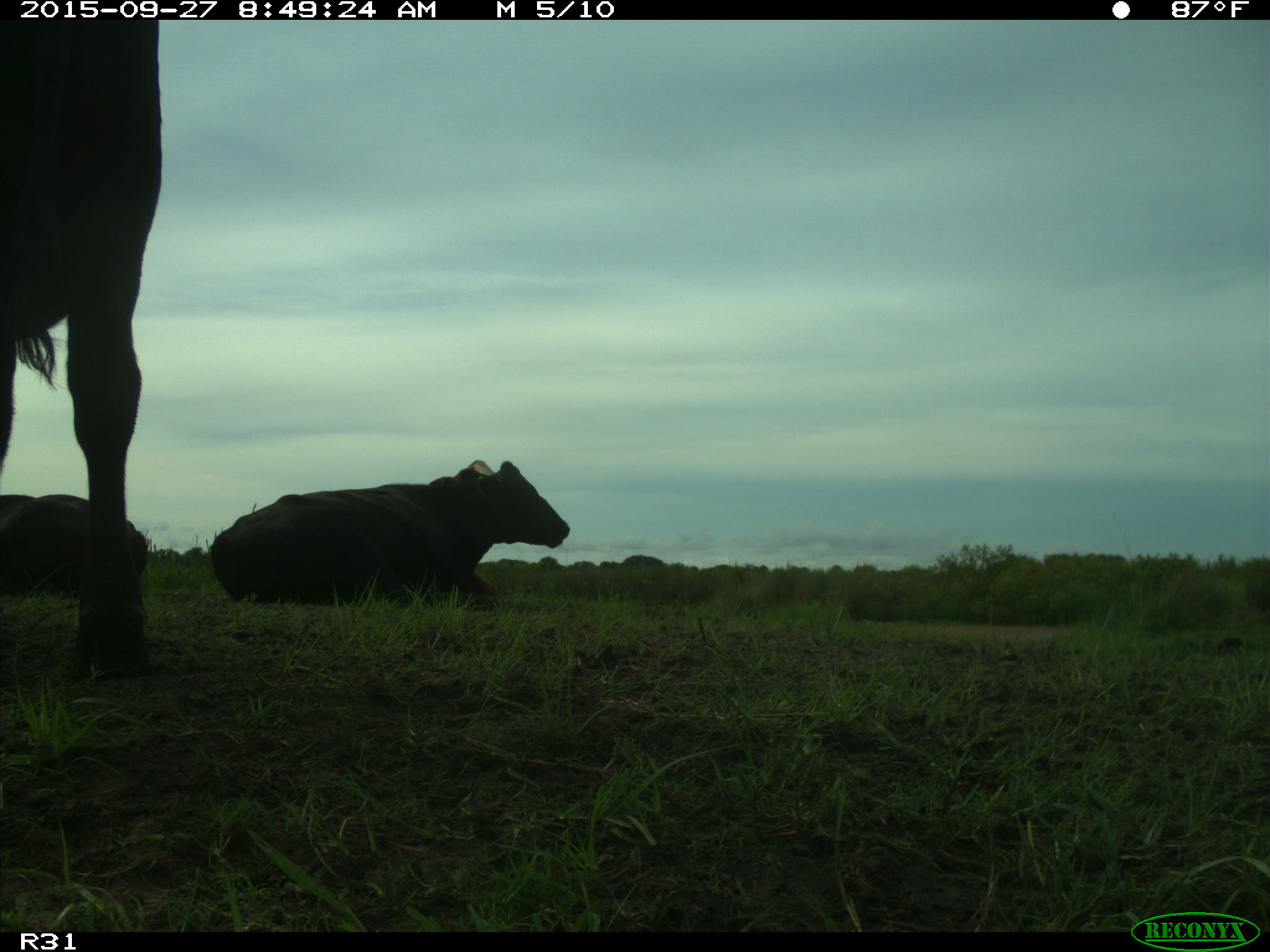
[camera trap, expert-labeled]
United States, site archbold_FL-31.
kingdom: Animalia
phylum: Chordata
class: Mammalia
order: Artiodactyla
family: Bovidae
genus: Bos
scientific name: Bos taurus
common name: domestic cow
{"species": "Bos taurus (domestic cow)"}